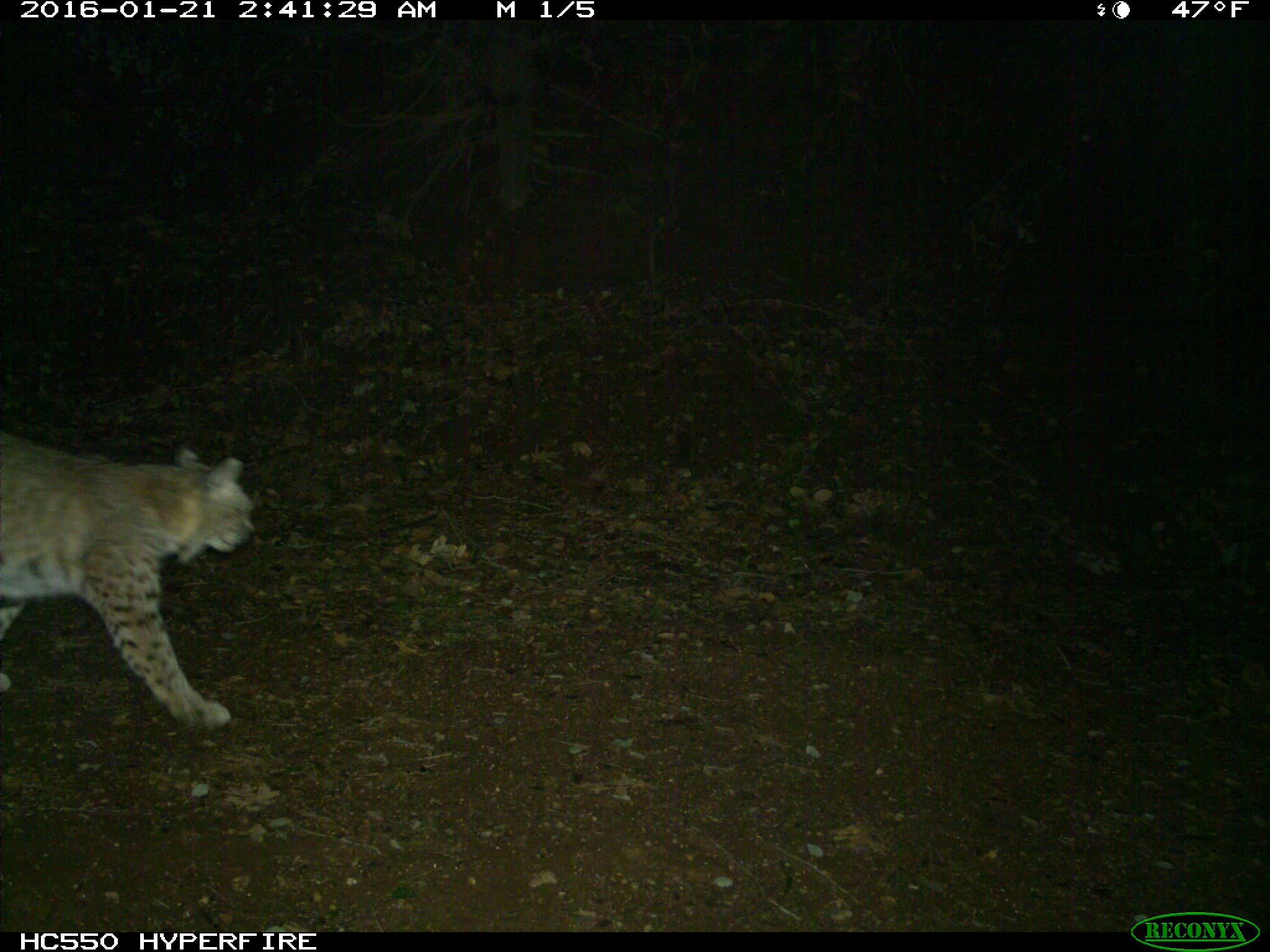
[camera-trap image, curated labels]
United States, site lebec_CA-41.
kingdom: Animalia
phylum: Chordata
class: Mammalia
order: Carnivora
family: Felidae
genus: Lynx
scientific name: Lynx rufus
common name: bobcat